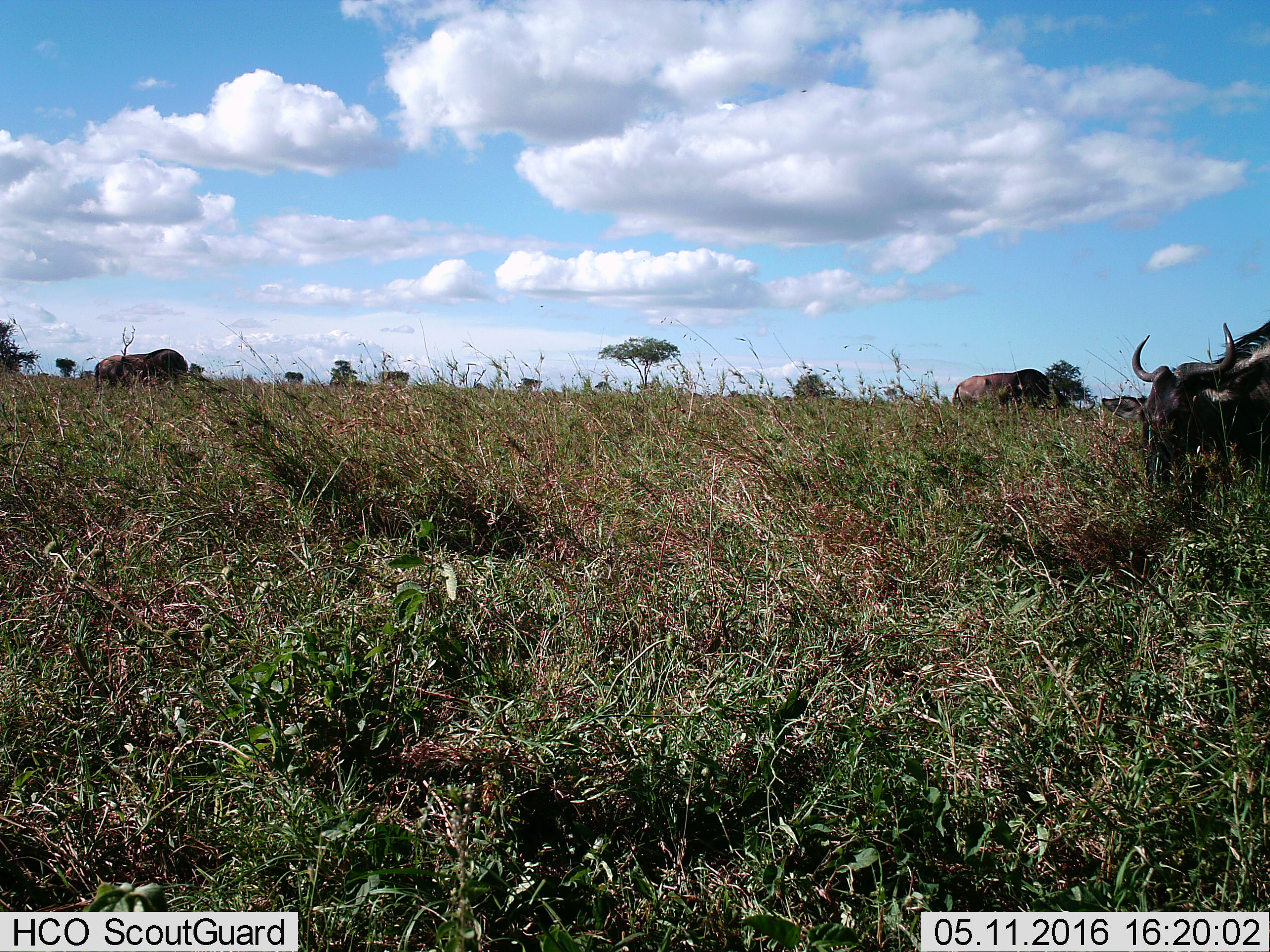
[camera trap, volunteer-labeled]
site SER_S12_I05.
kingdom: Animalia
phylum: Chordata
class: Mammalia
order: Artiodactyla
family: Bovidae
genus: Connochaetes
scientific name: Connochaetes taurinus taurinus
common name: blue wildebeest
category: wildebeestblue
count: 3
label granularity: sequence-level